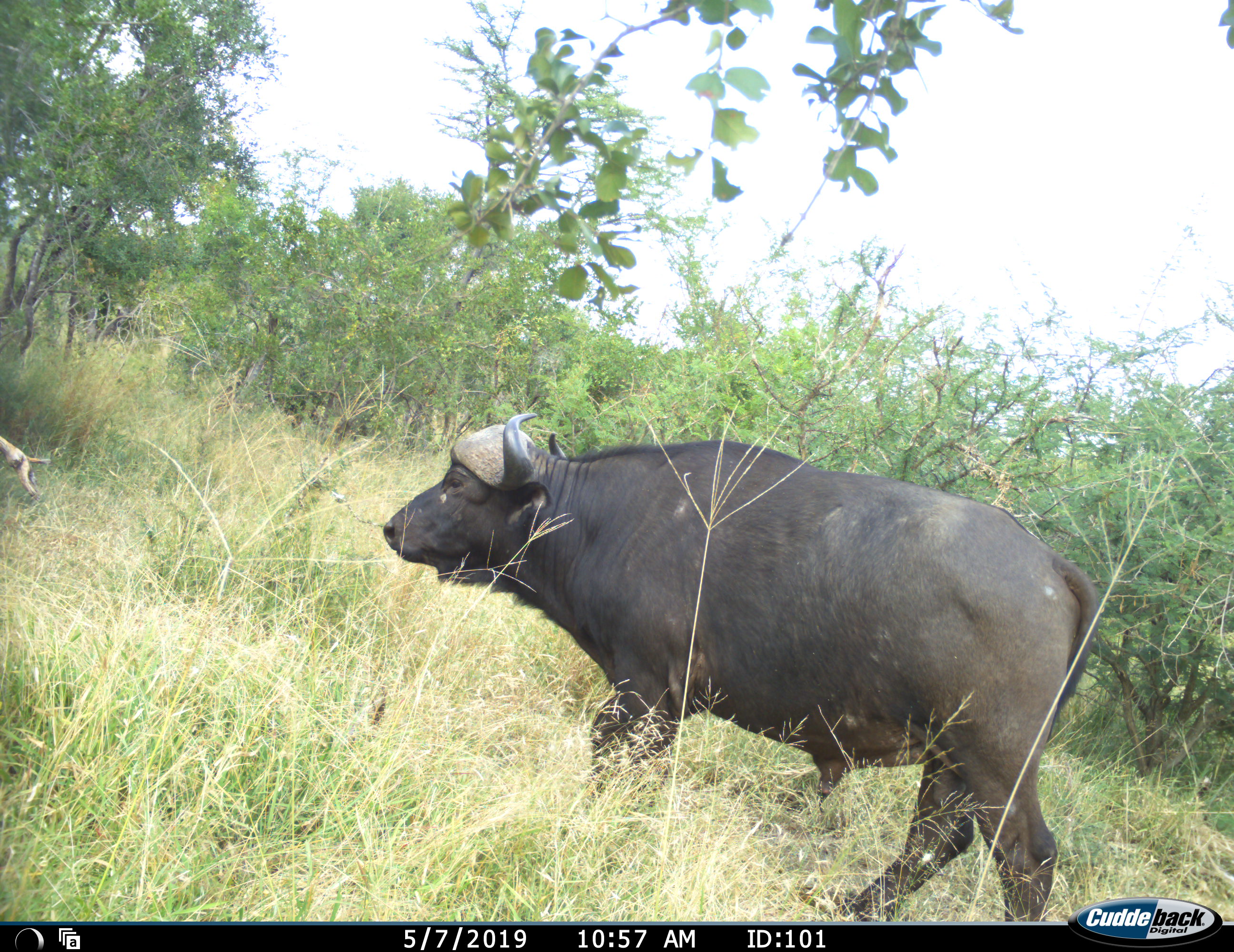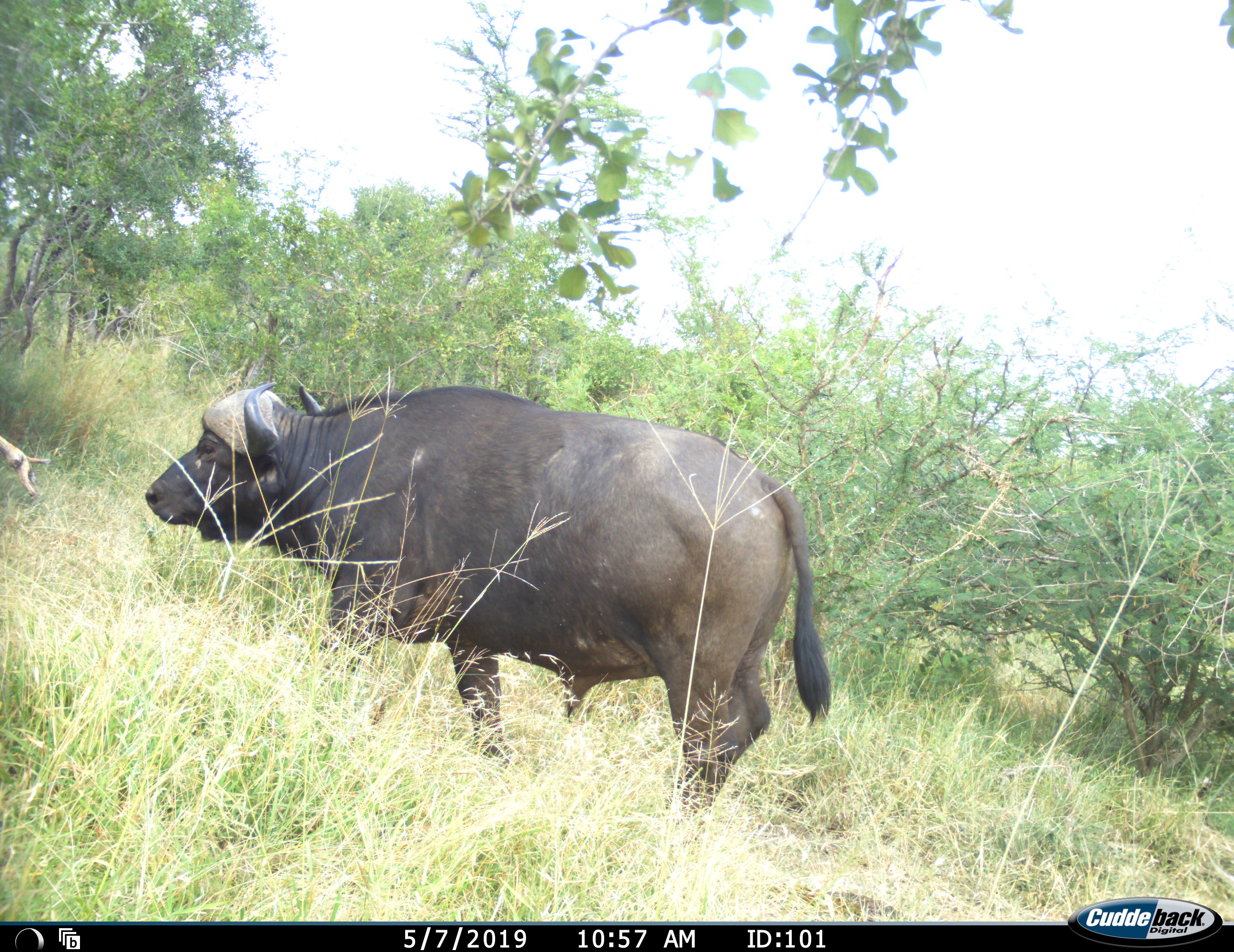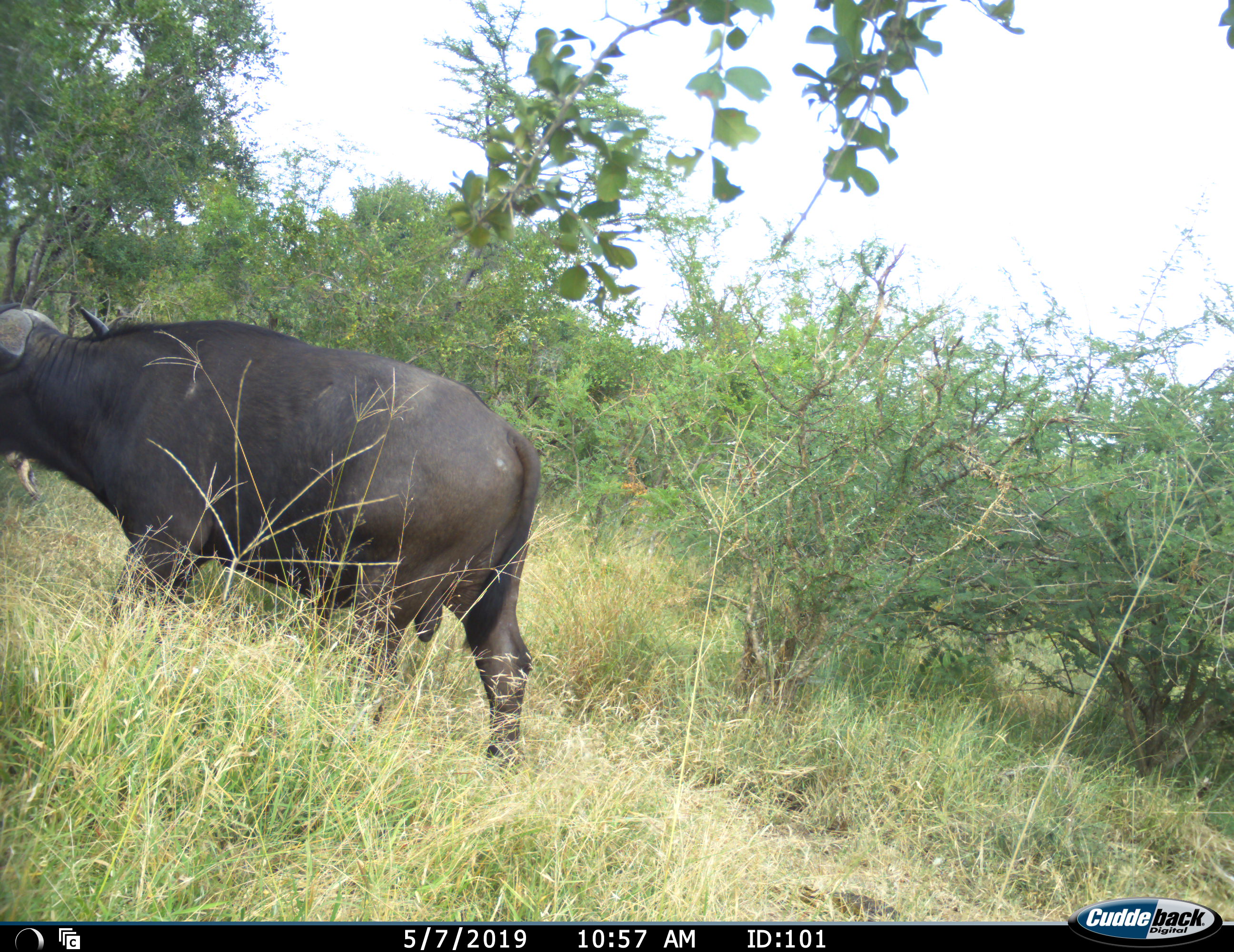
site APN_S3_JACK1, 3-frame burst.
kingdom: Animalia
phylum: Chordata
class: Mammalia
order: Artiodactyla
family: Bovidae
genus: Syncerus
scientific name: Syncerus caffer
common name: african buffalo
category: buffalo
Buffalo (african buffalo) (Syncerus caffer), count 1. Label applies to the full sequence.